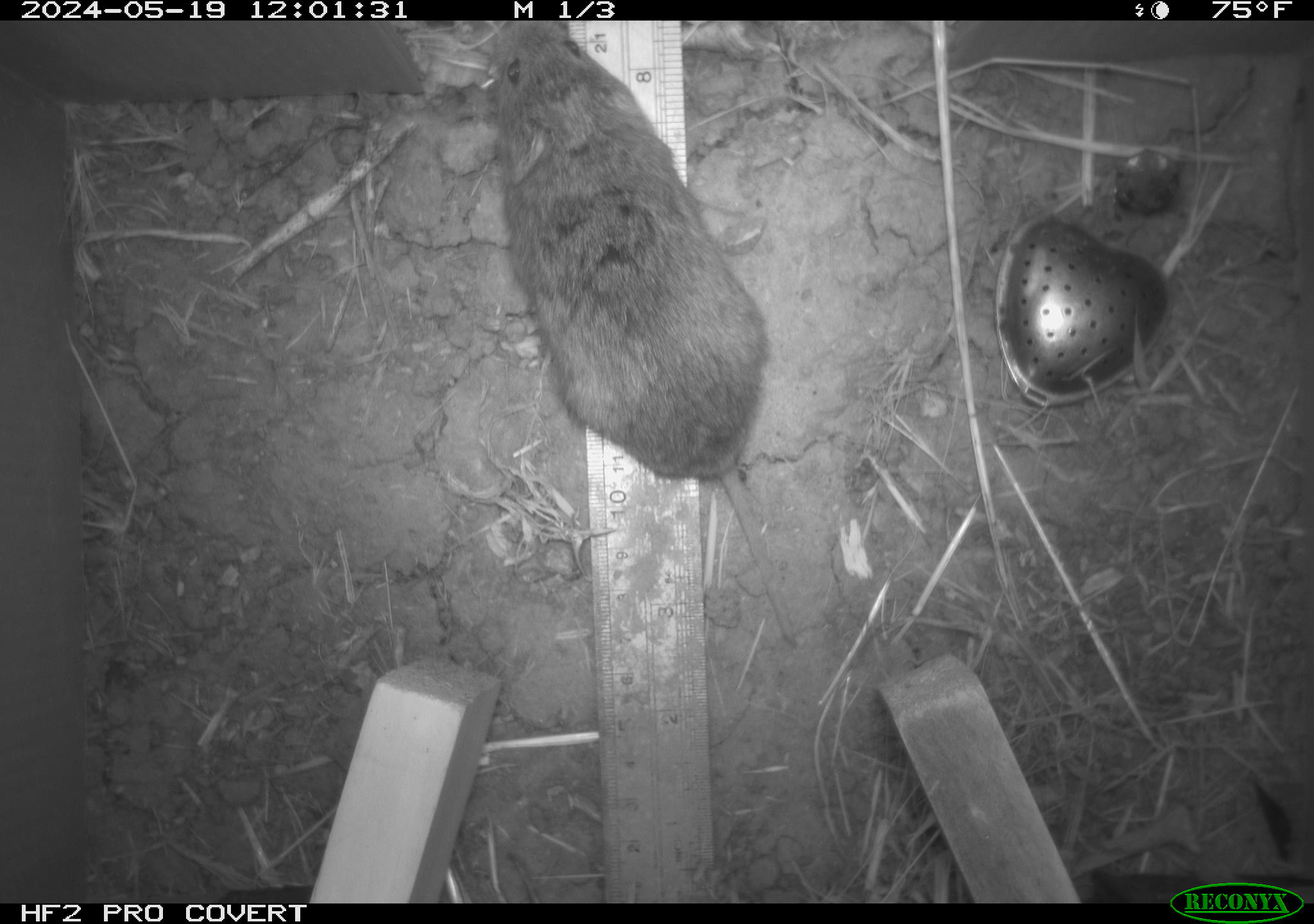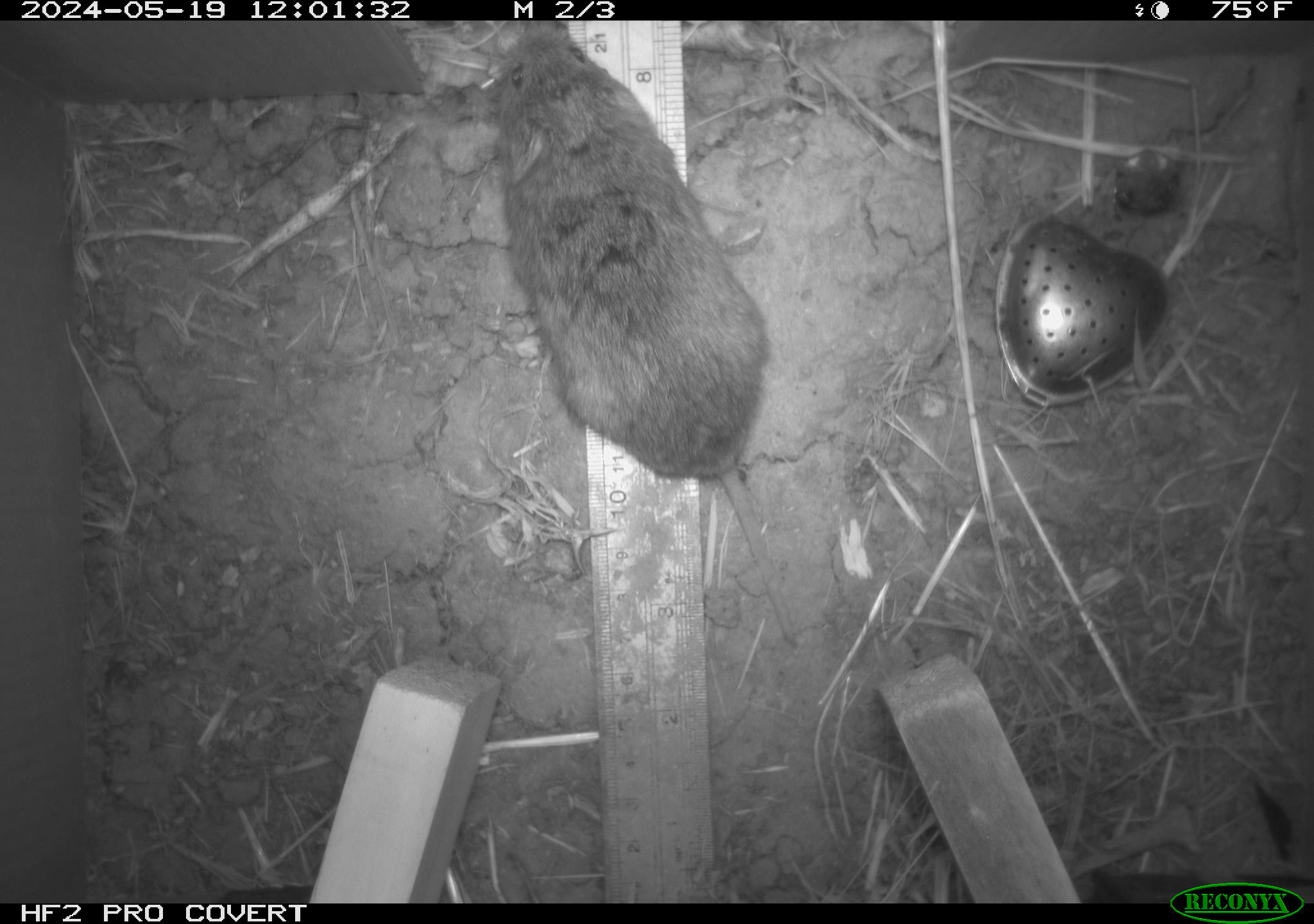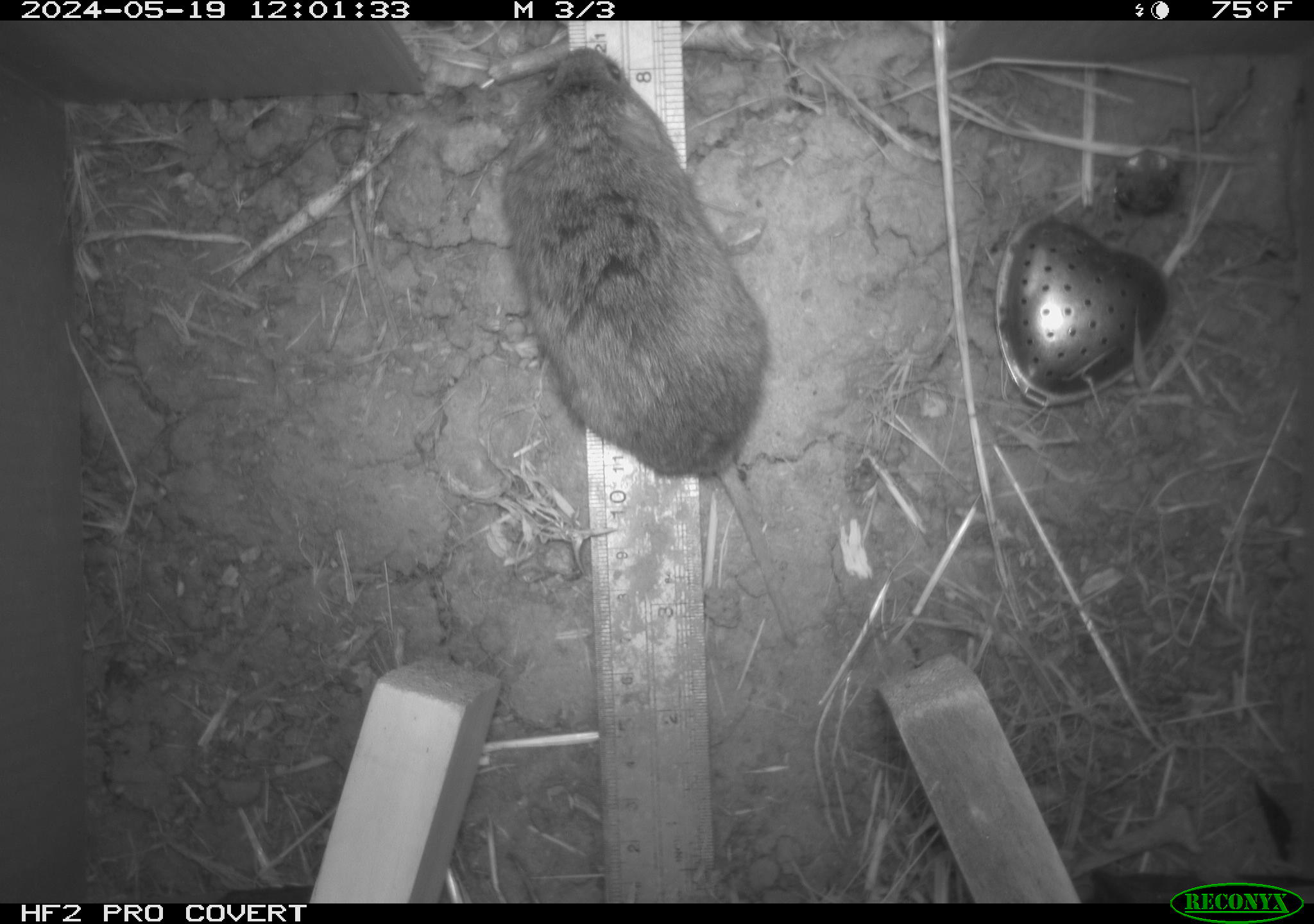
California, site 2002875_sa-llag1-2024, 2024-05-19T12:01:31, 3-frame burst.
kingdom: Animalia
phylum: Chordata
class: Mammalia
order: Rodentia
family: Cricetidae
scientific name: Arvicolinae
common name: voles, lemmings, and muskrats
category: arvicolinae subfamily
Arvicolinae subfamily (voles, lemmings, and muskrats) (Arvicolinae).